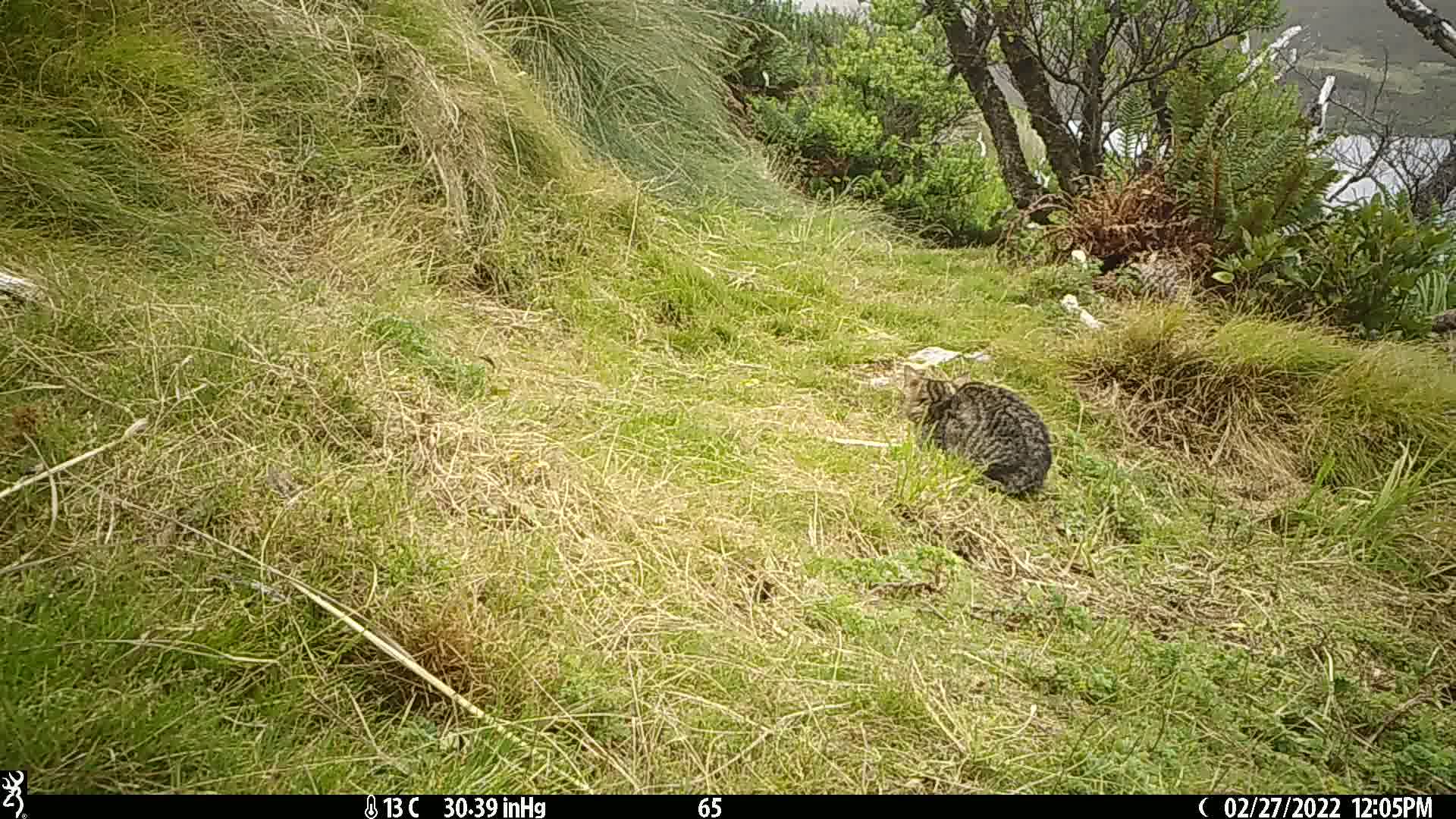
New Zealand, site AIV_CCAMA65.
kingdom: Animalia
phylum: Chordata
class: Mammalia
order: Carnivora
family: Felidae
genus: Felis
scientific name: Felis catus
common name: domestic cat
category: cat